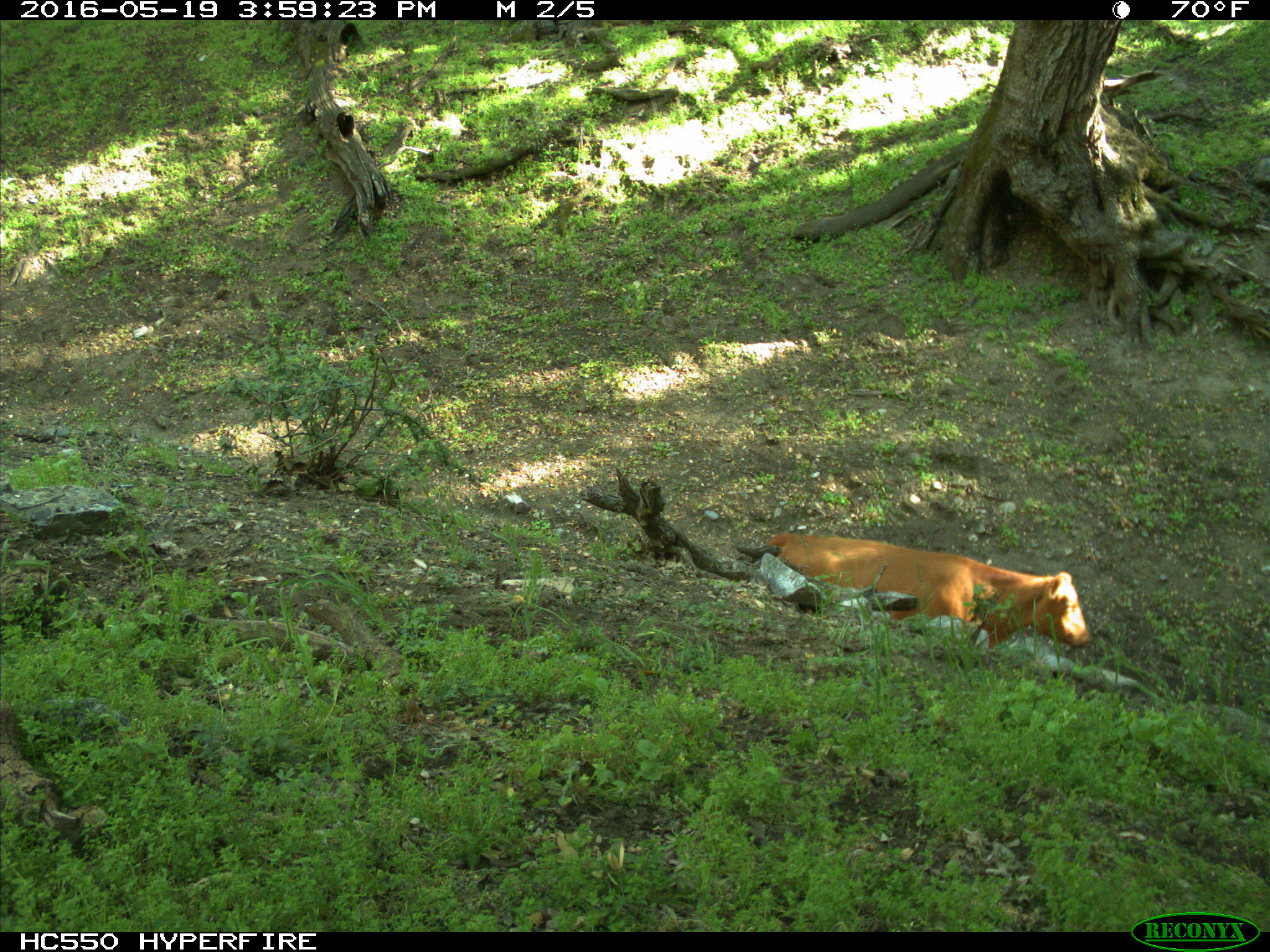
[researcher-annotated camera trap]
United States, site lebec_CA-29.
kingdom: Animalia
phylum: Chordata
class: Mammalia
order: Artiodactyla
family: Bovidae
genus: Bos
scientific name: Bos taurus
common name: domestic cow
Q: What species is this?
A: Bos taurus (domestic cow).